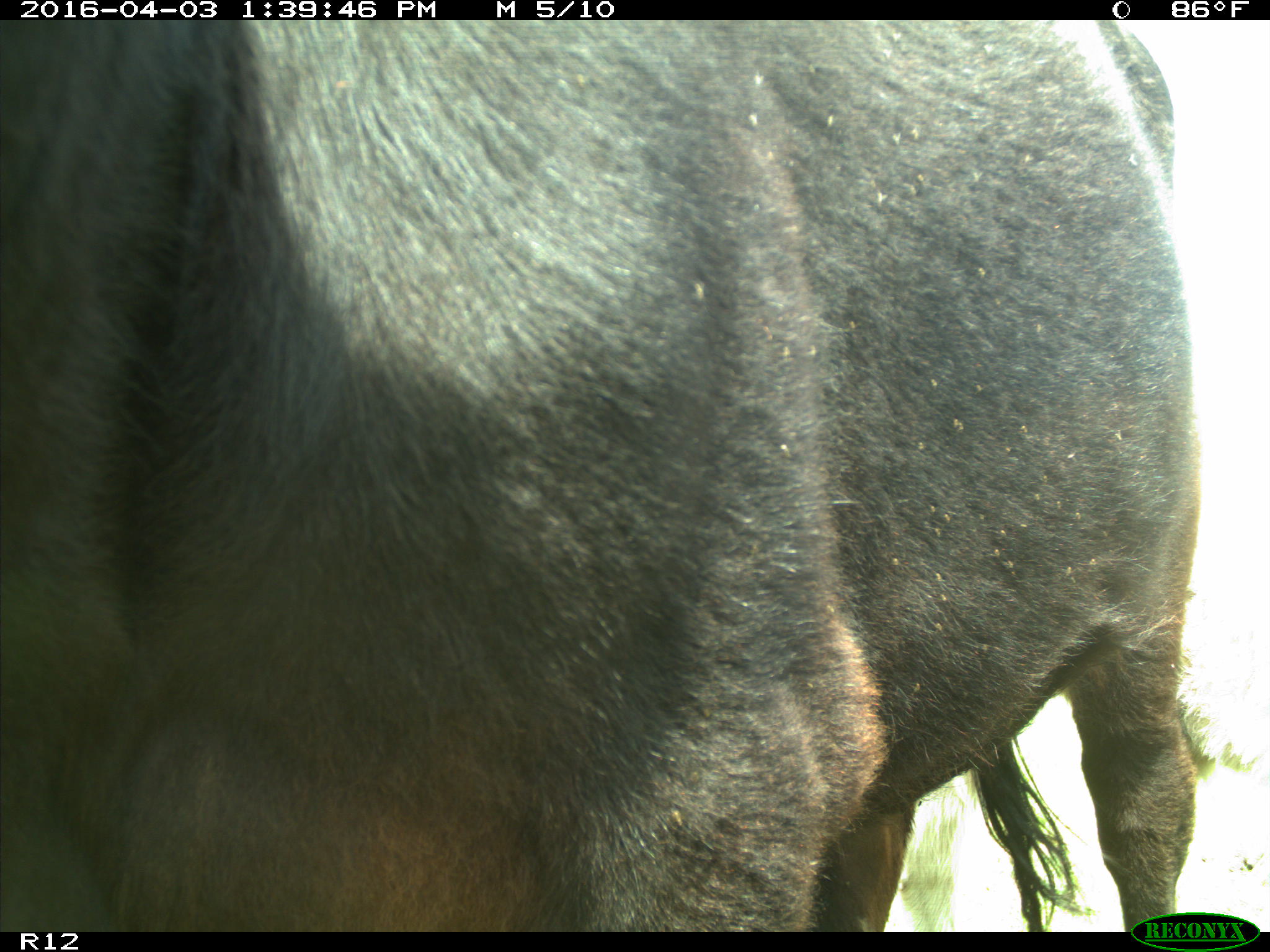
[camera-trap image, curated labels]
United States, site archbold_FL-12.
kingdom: Animalia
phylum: Chordata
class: Mammalia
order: Artiodactyla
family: Bovidae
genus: Bos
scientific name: Bos taurus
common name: domestic cow